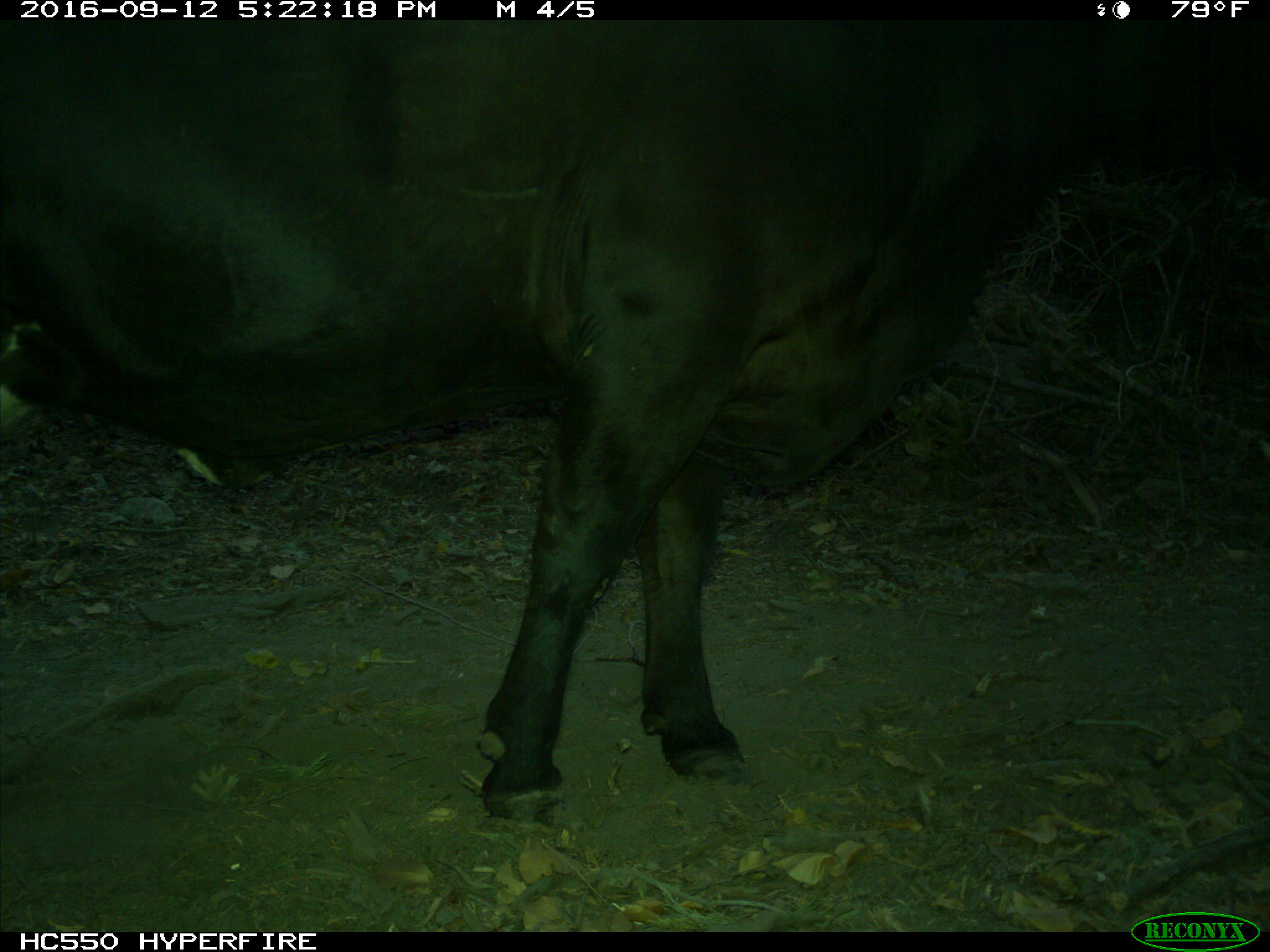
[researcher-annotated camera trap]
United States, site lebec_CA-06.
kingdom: Animalia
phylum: Chordata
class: Mammalia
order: Artiodactyla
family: Bovidae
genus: Bos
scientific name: Bos taurus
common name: domestic cow